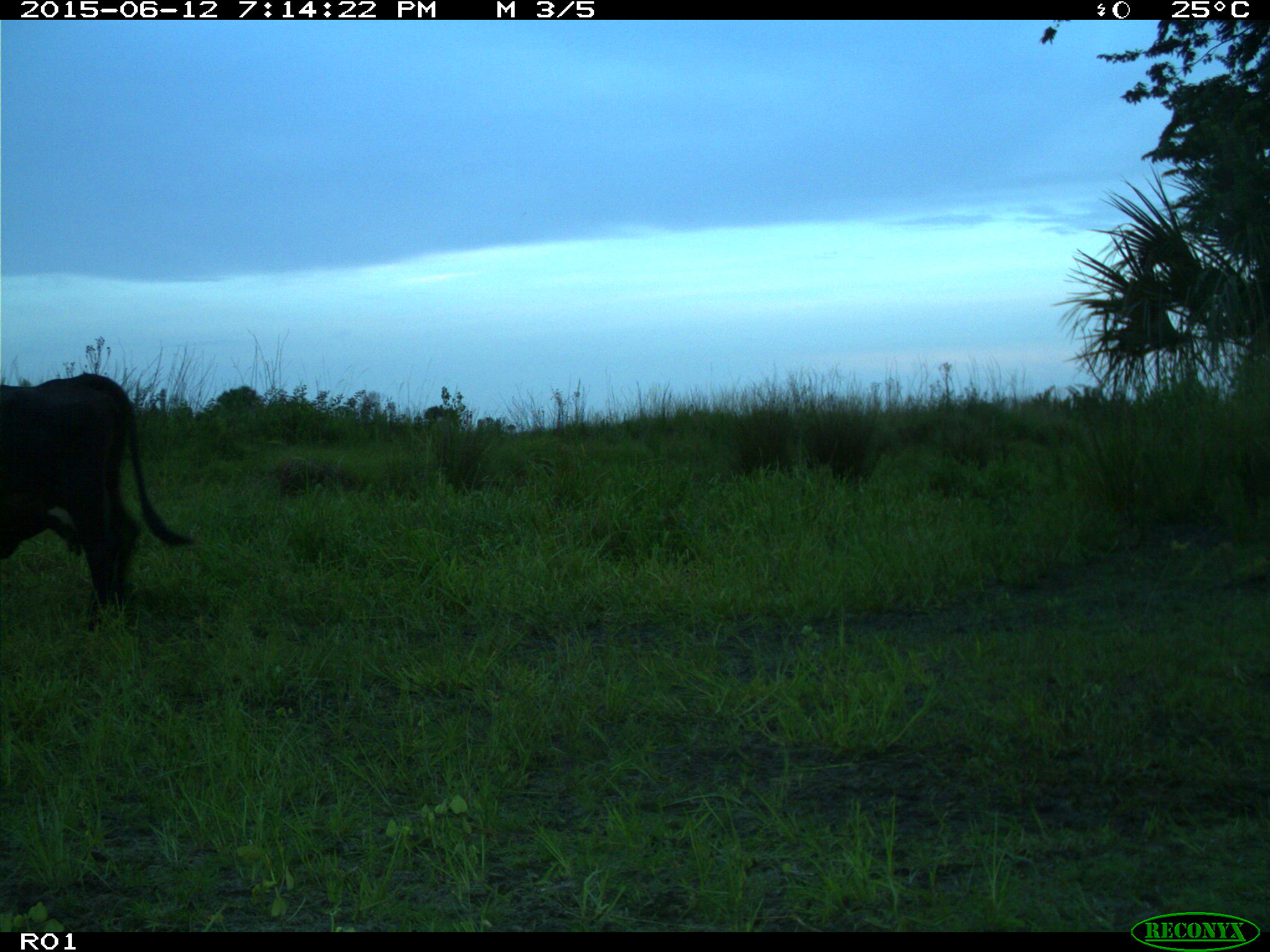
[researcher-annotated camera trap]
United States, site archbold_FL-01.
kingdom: Animalia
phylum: Chordata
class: Mammalia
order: Artiodactyla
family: Bovidae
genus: Bos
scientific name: Bos taurus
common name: domestic cow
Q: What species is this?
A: Bos taurus (domestic cow).